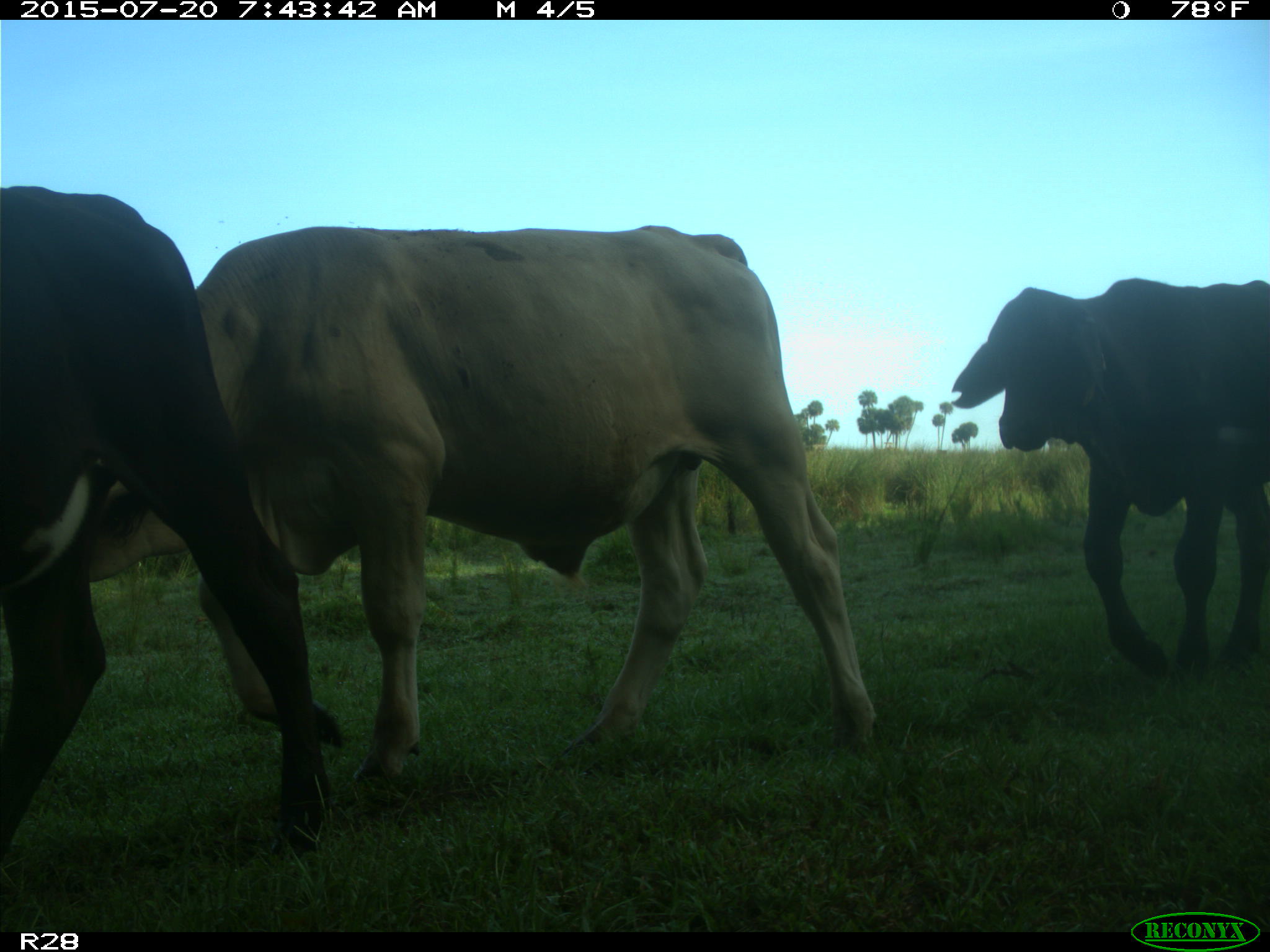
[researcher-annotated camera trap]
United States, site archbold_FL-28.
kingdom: Animalia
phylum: Chordata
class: Mammalia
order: Artiodactyla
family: Bovidae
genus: Bos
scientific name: Bos taurus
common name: domestic cow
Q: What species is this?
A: Bos taurus (domestic cow).